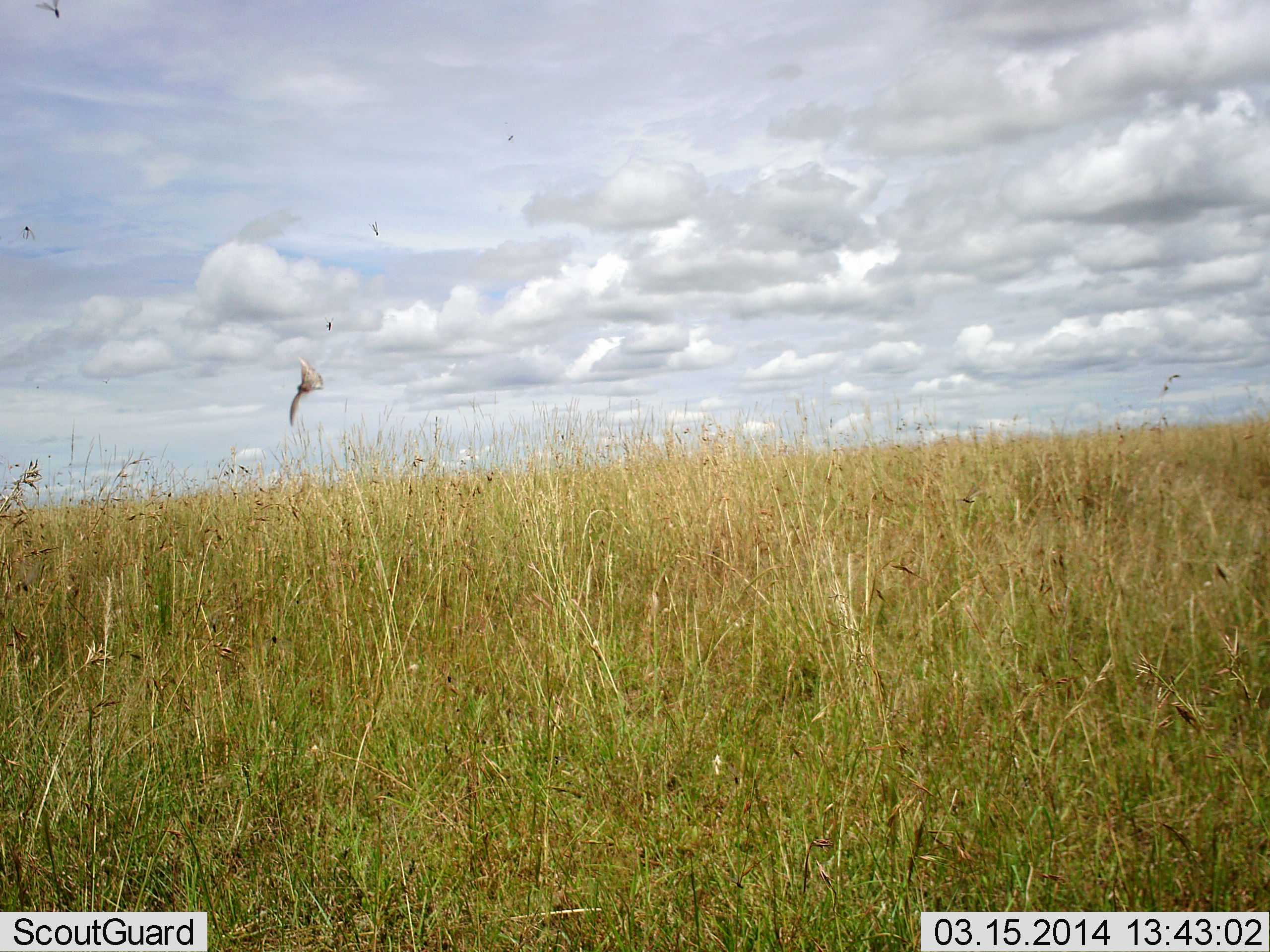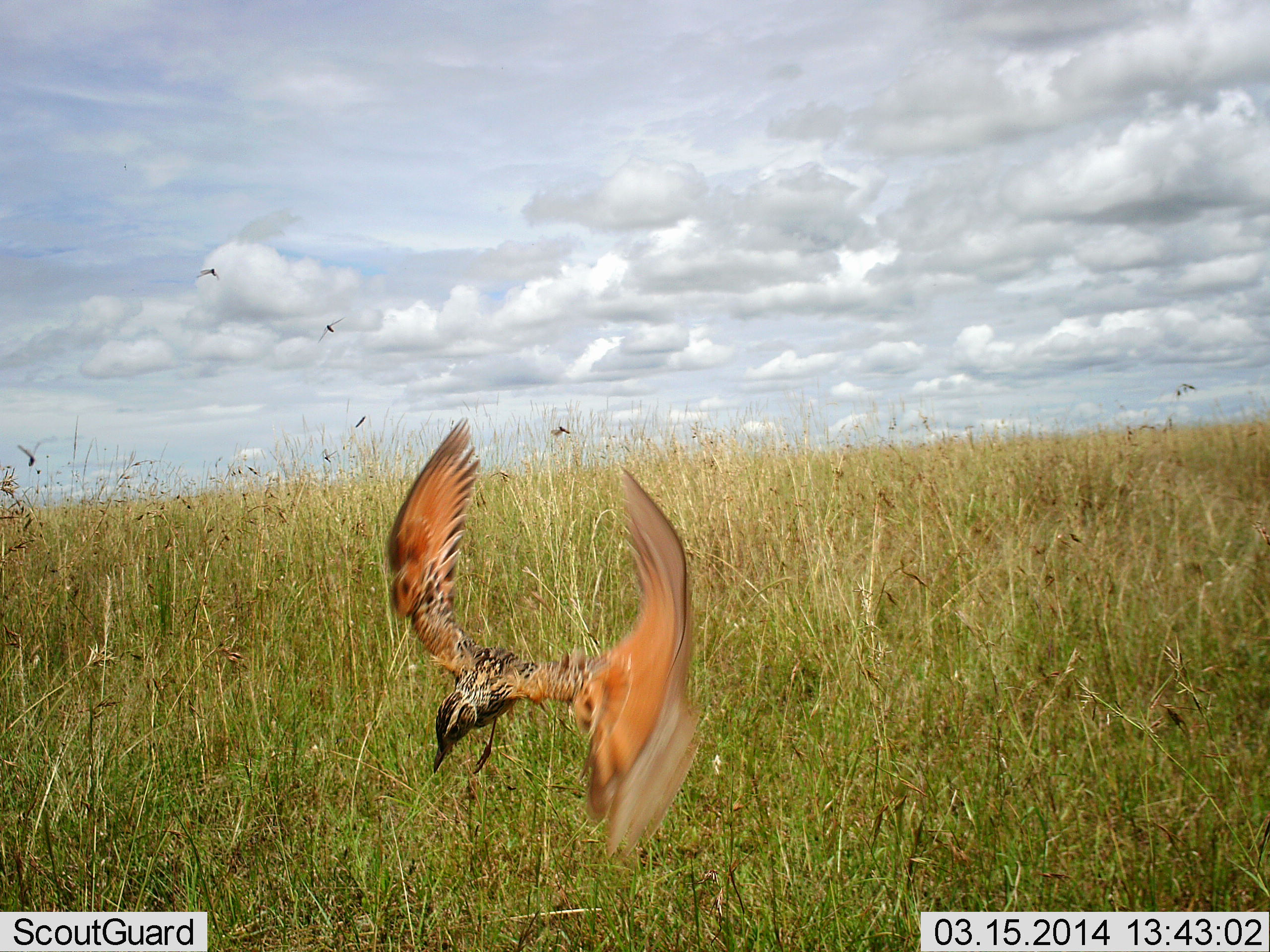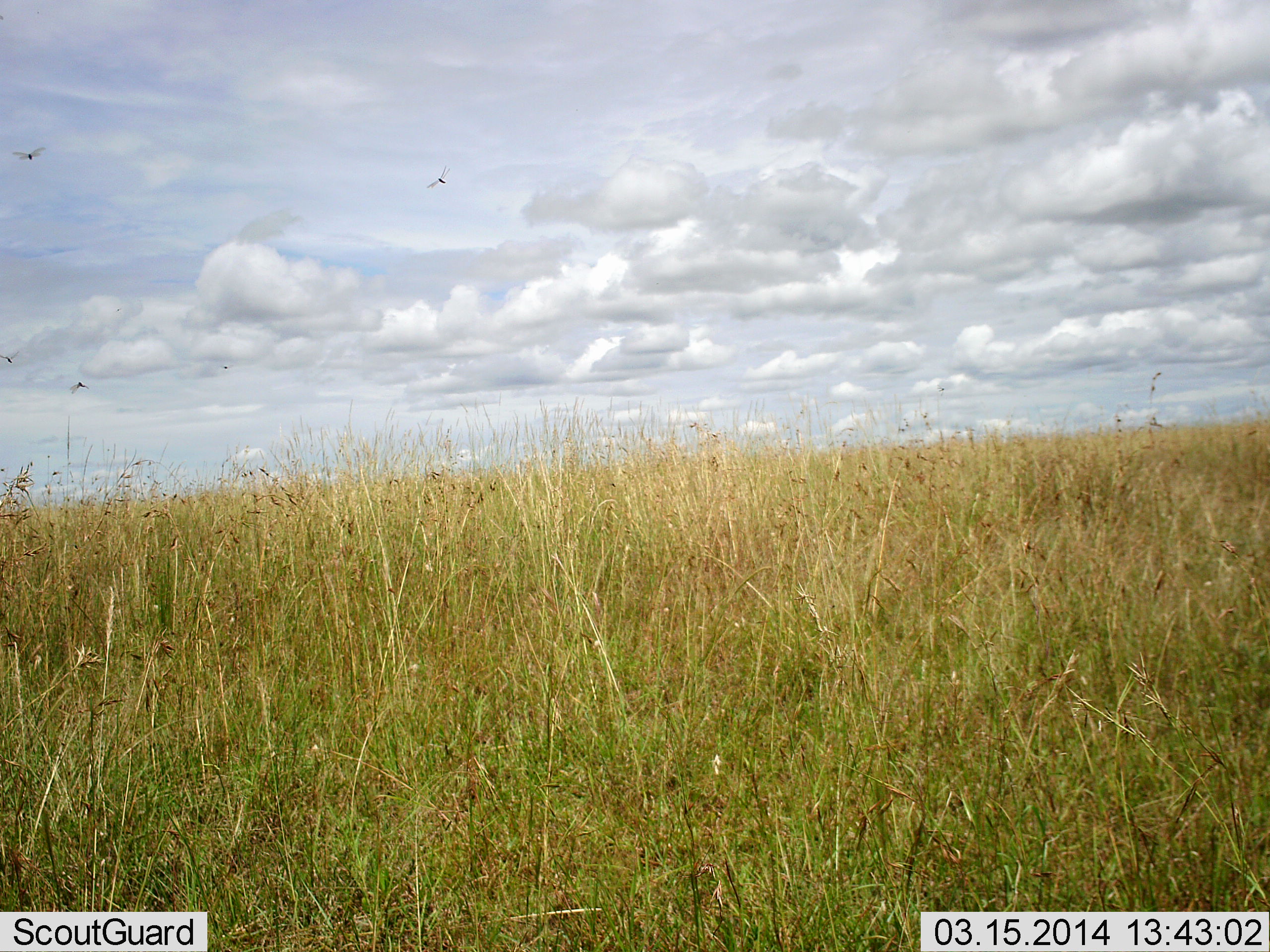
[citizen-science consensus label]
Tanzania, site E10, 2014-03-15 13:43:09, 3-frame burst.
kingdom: Animalia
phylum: Chordata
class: Aves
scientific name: Aves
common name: bird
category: otherbird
Otherbird (bird) (Aves), count 1. Behavior (volunteer vote fractions): standing 0%, resting 0%, moving 85%, interacting 0%. Young present (vote fraction): 0%. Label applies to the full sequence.